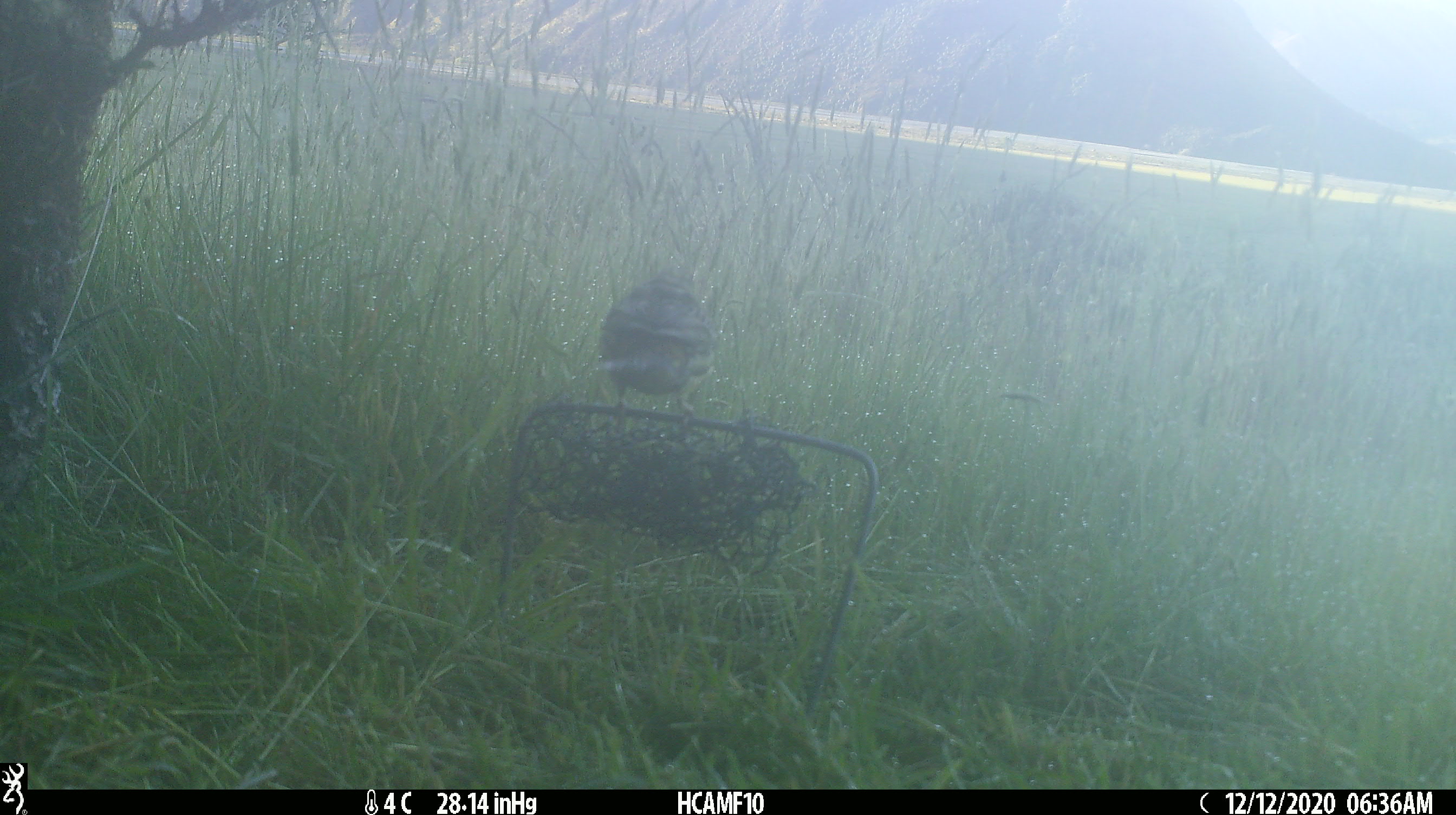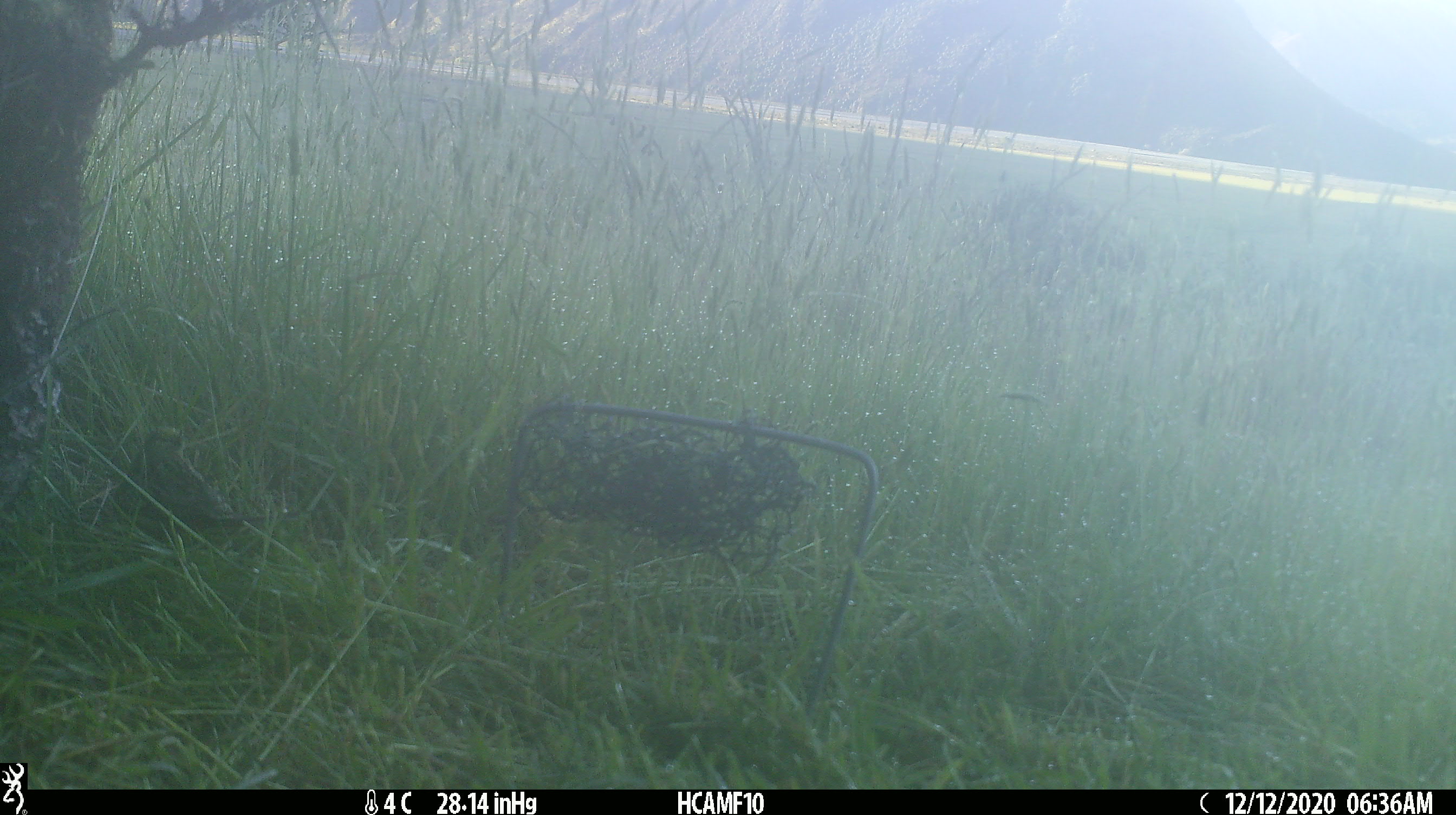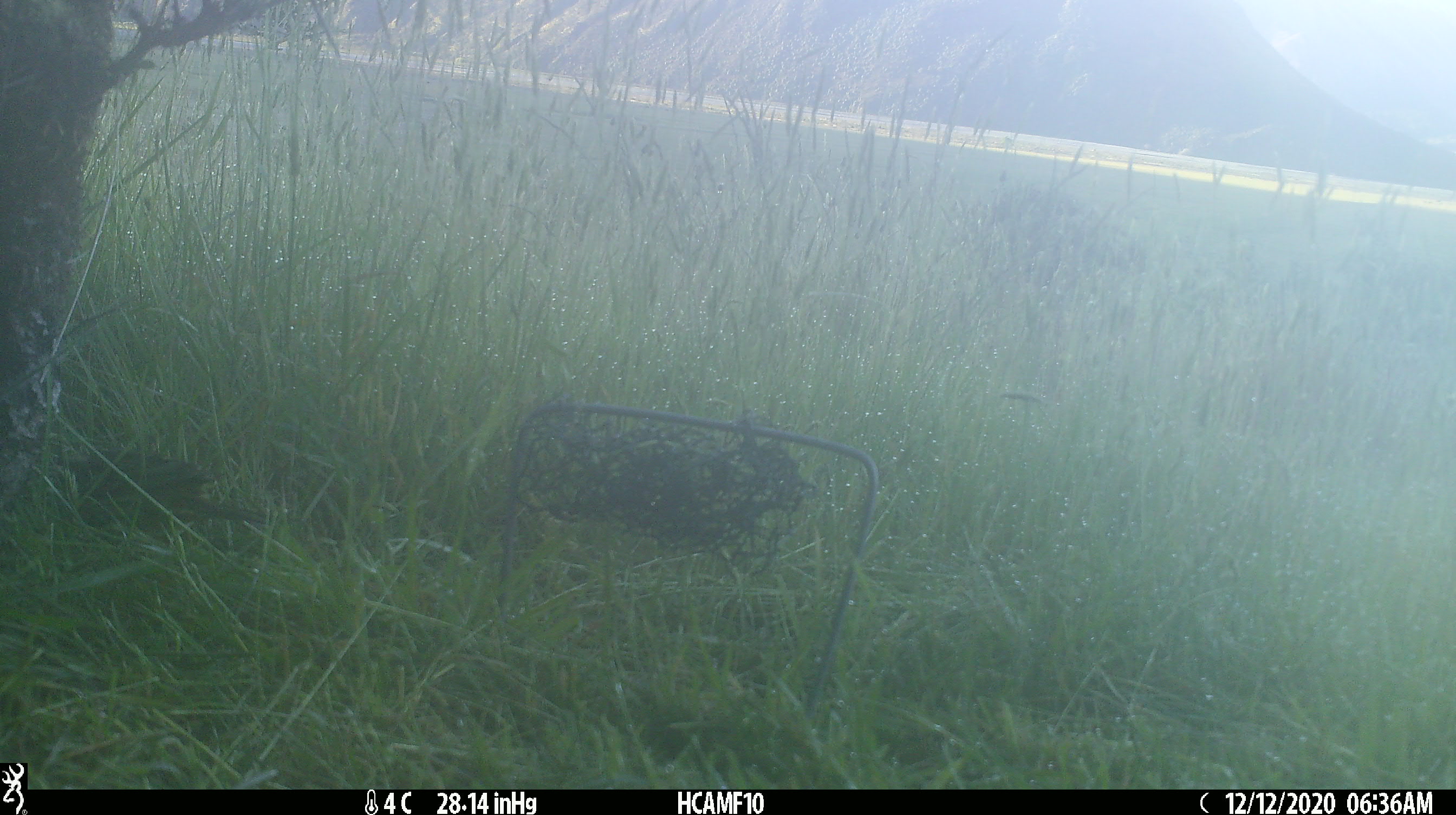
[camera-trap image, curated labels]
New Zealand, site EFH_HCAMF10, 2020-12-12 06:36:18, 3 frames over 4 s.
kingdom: Animalia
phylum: Chordata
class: Aves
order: Passeriformes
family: Emberizidae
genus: Emberiza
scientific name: Emberiza citrinella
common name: yellowhammer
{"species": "yellowhammer (Emberiza citrinella)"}